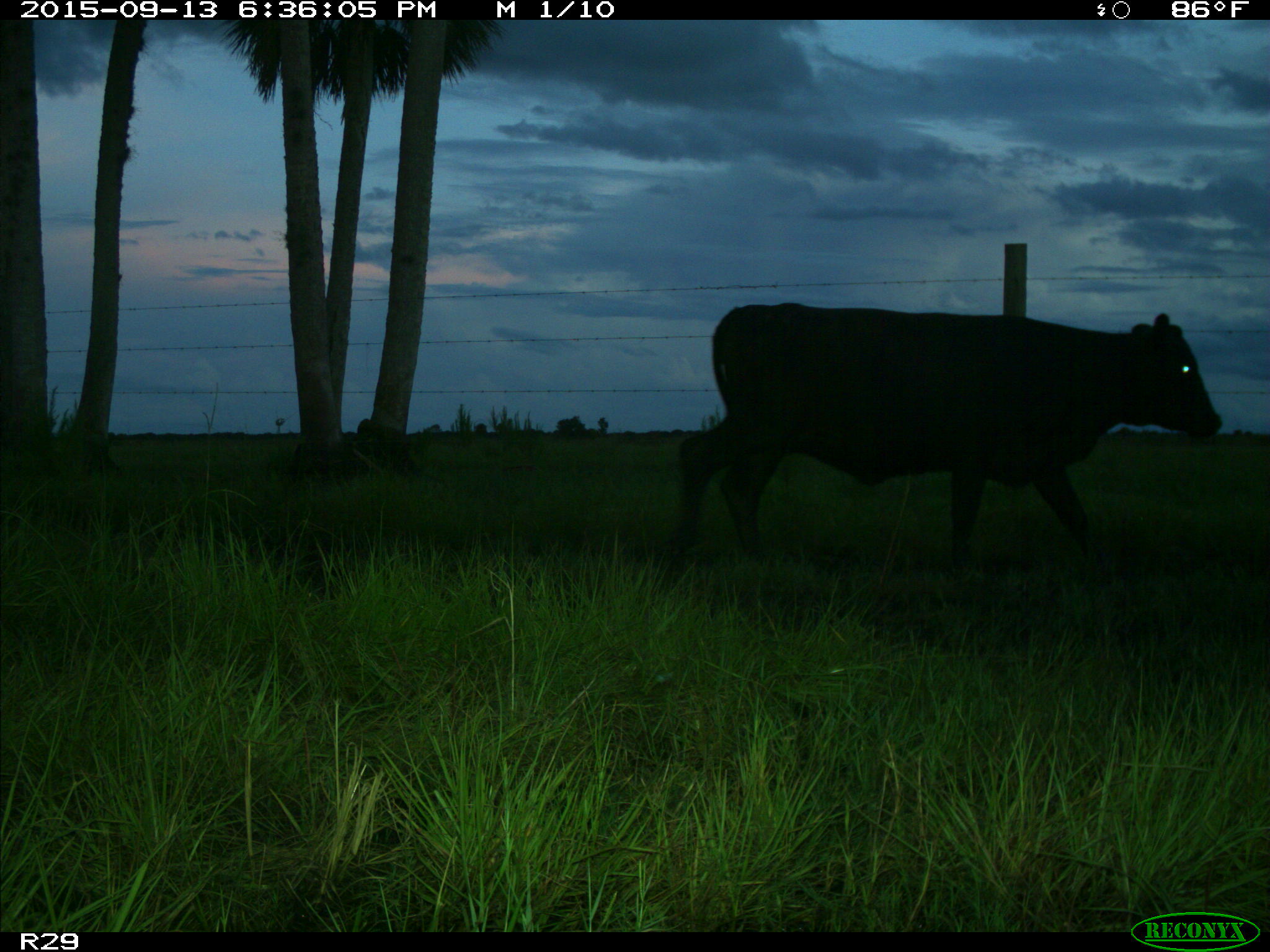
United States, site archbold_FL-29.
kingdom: Animalia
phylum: Chordata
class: Mammalia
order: Artiodactyla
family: Bovidae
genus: Bos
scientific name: Bos taurus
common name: domestic cow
Bos taurus (domestic cow).